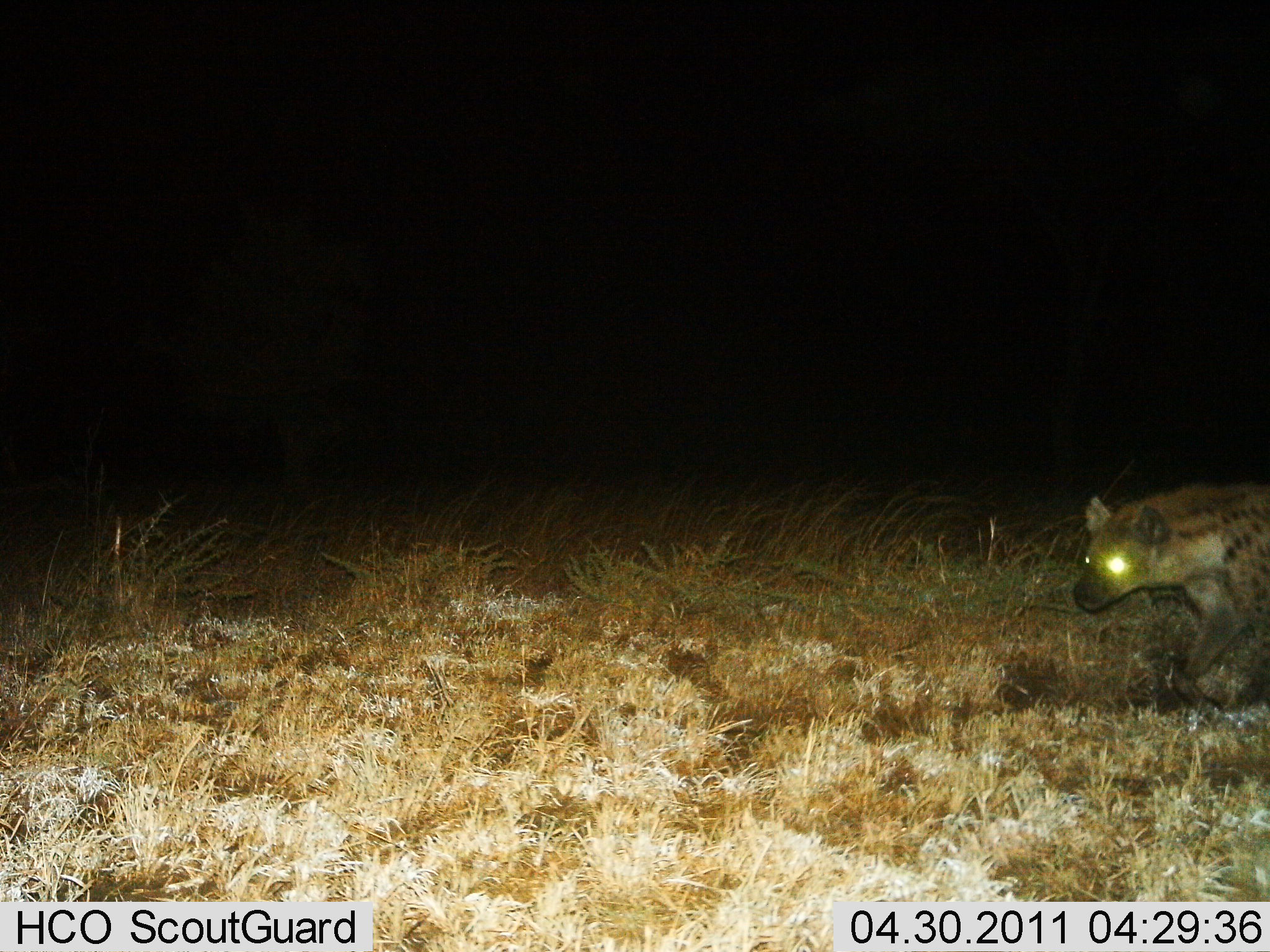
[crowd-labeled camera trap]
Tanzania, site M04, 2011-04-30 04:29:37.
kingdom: Animalia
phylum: Chordata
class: Mammalia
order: Carnivora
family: Hyaenidae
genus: Crocuta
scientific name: Crocuta crocuta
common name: spotted hyena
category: hyenaspotted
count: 1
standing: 27%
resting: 0%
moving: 73%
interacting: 0%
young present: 0%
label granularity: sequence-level